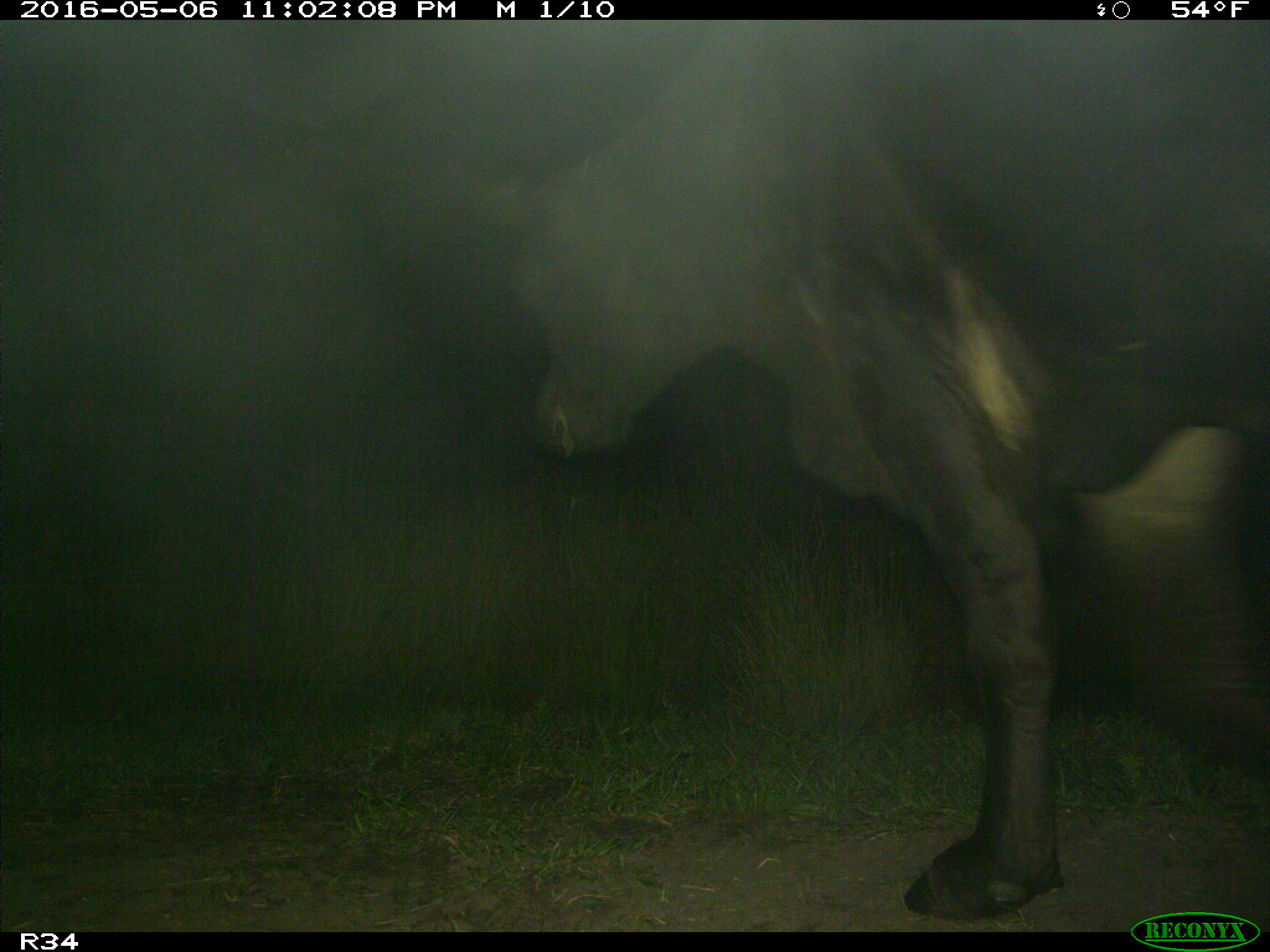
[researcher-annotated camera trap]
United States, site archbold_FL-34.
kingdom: Animalia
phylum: Chordata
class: Mammalia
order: Artiodactyla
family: Bovidae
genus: Bos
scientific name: Bos taurus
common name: domestic cow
Bos taurus (domestic cow).